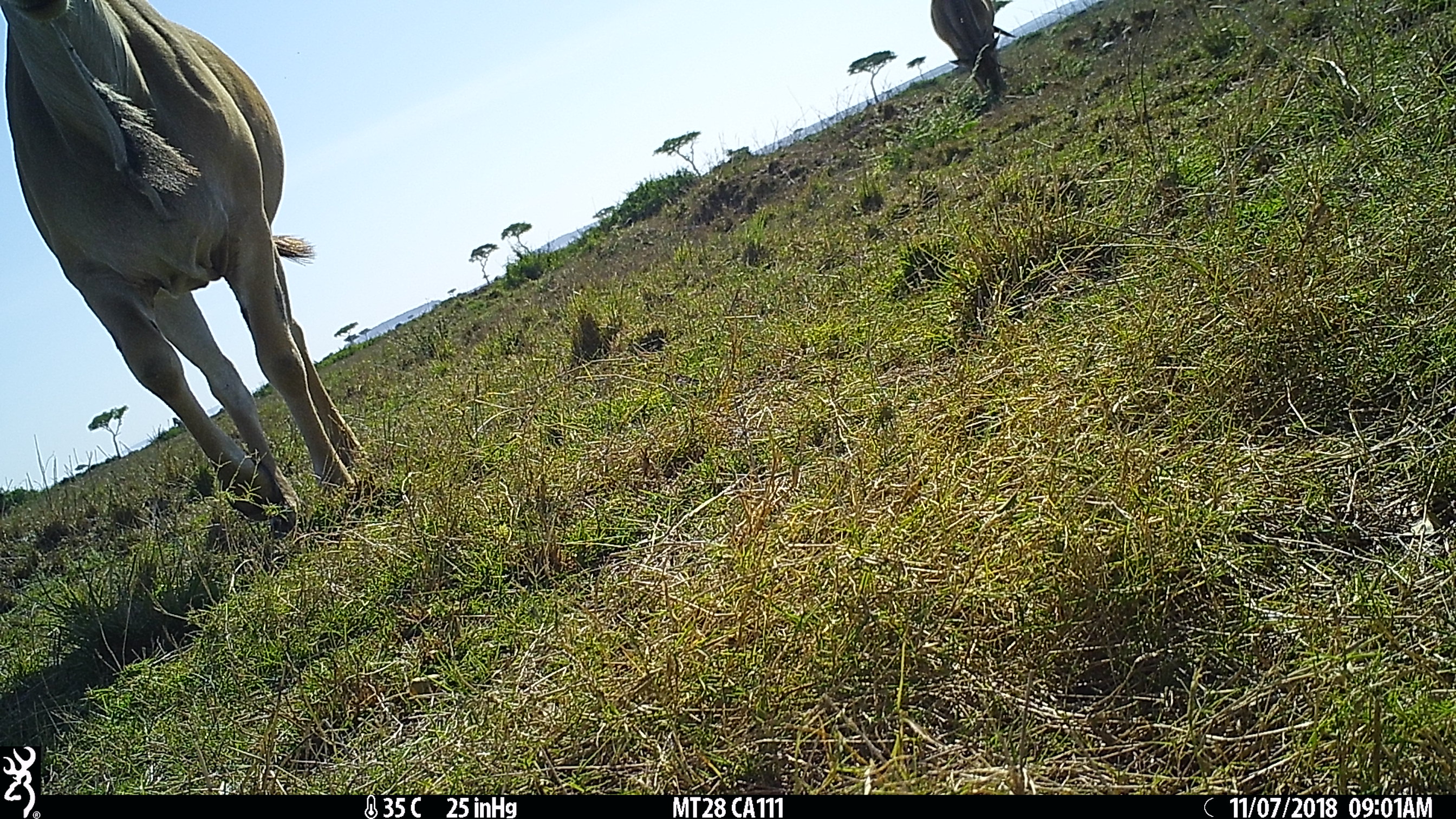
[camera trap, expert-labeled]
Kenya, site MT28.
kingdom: Animalia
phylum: Chordata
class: Mammalia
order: Artiodactyla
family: Bovidae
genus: Tragelaphus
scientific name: Tragelaphus oryx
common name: eland